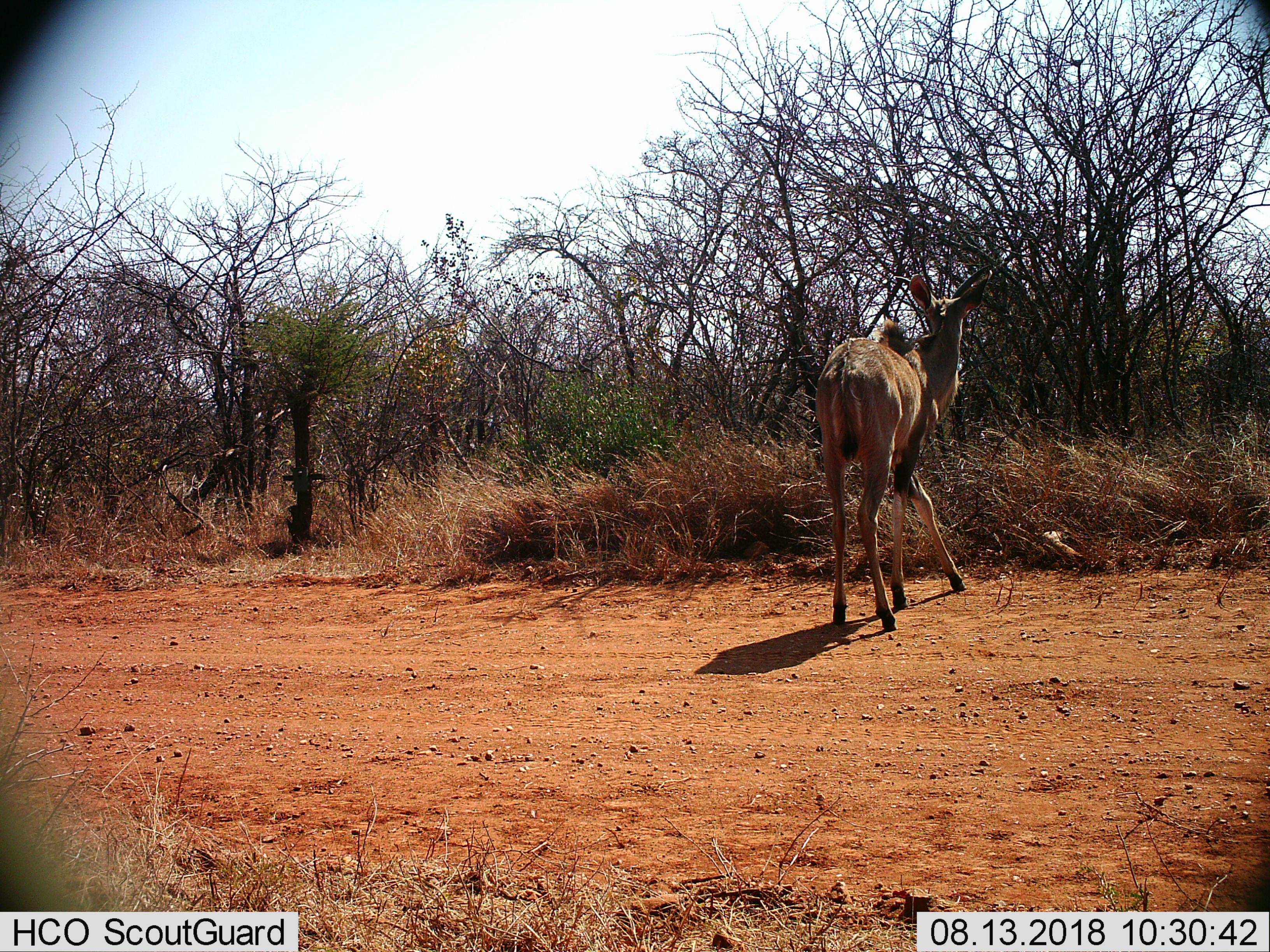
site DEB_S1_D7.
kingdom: Animalia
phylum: Chordata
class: Mammalia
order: Artiodactyla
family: Bovidae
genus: Tragelaphus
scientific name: Tragelaphus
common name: kudu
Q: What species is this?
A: Kudu (Tragelaphus).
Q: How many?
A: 1.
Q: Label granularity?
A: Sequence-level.